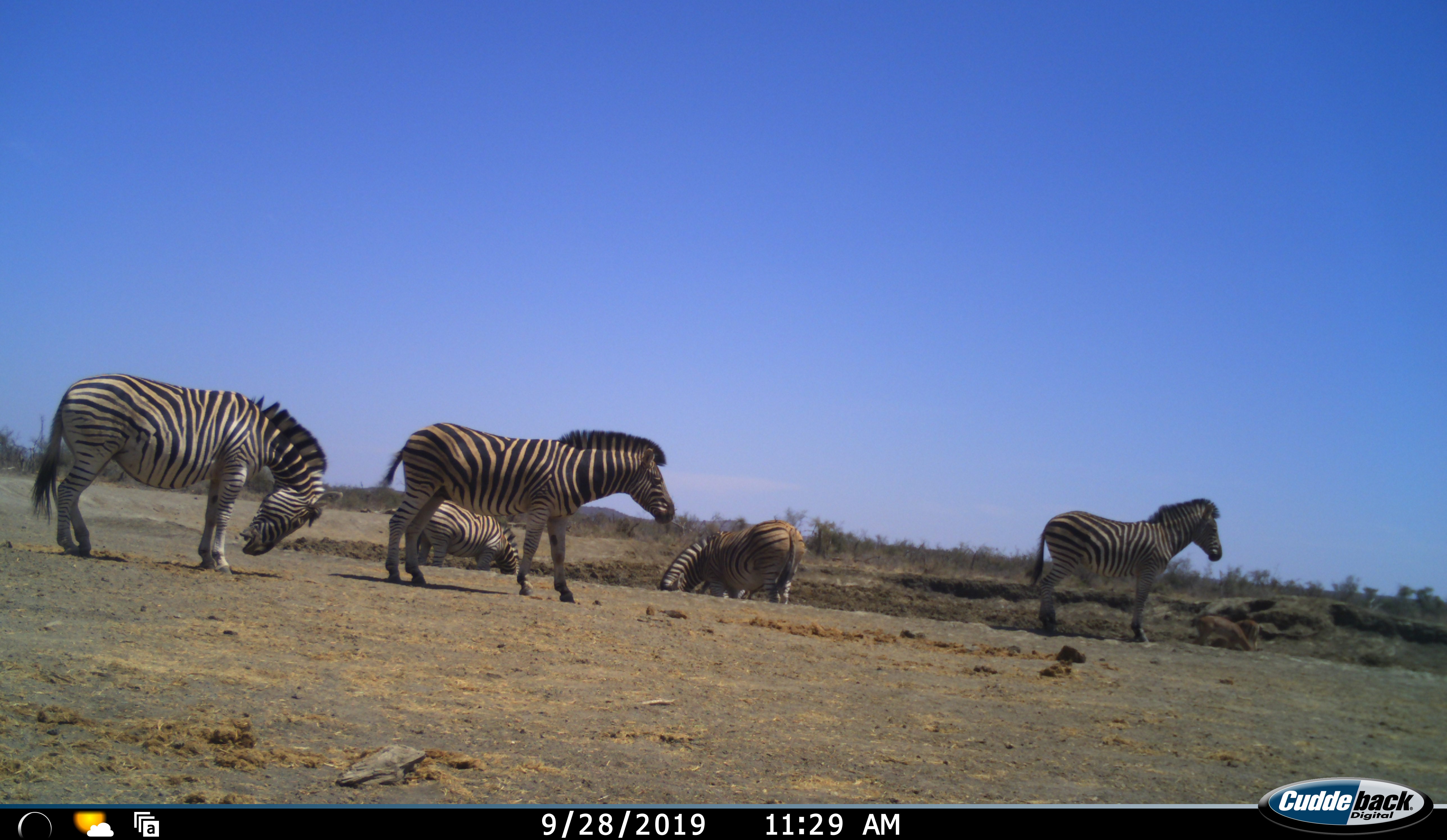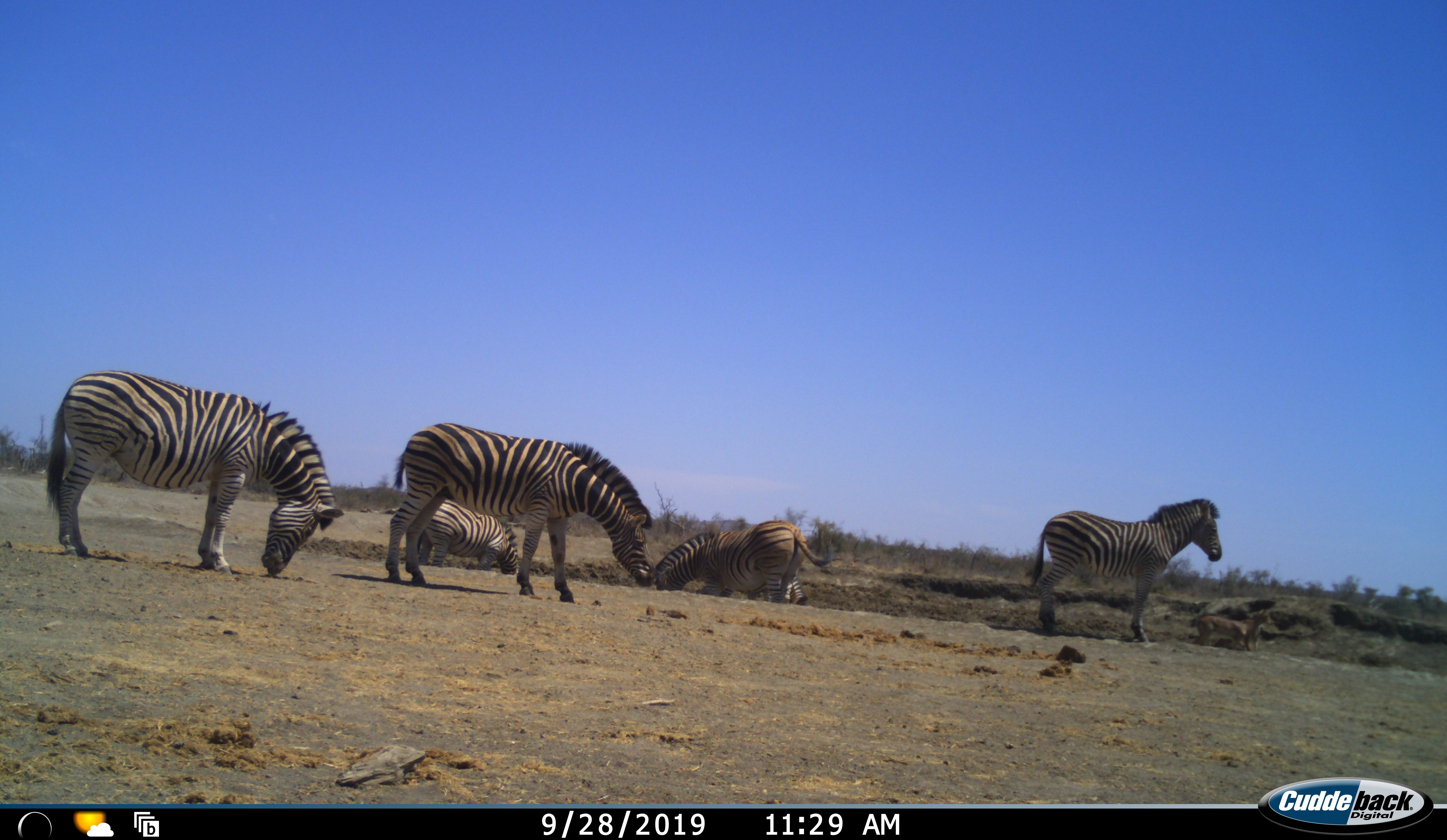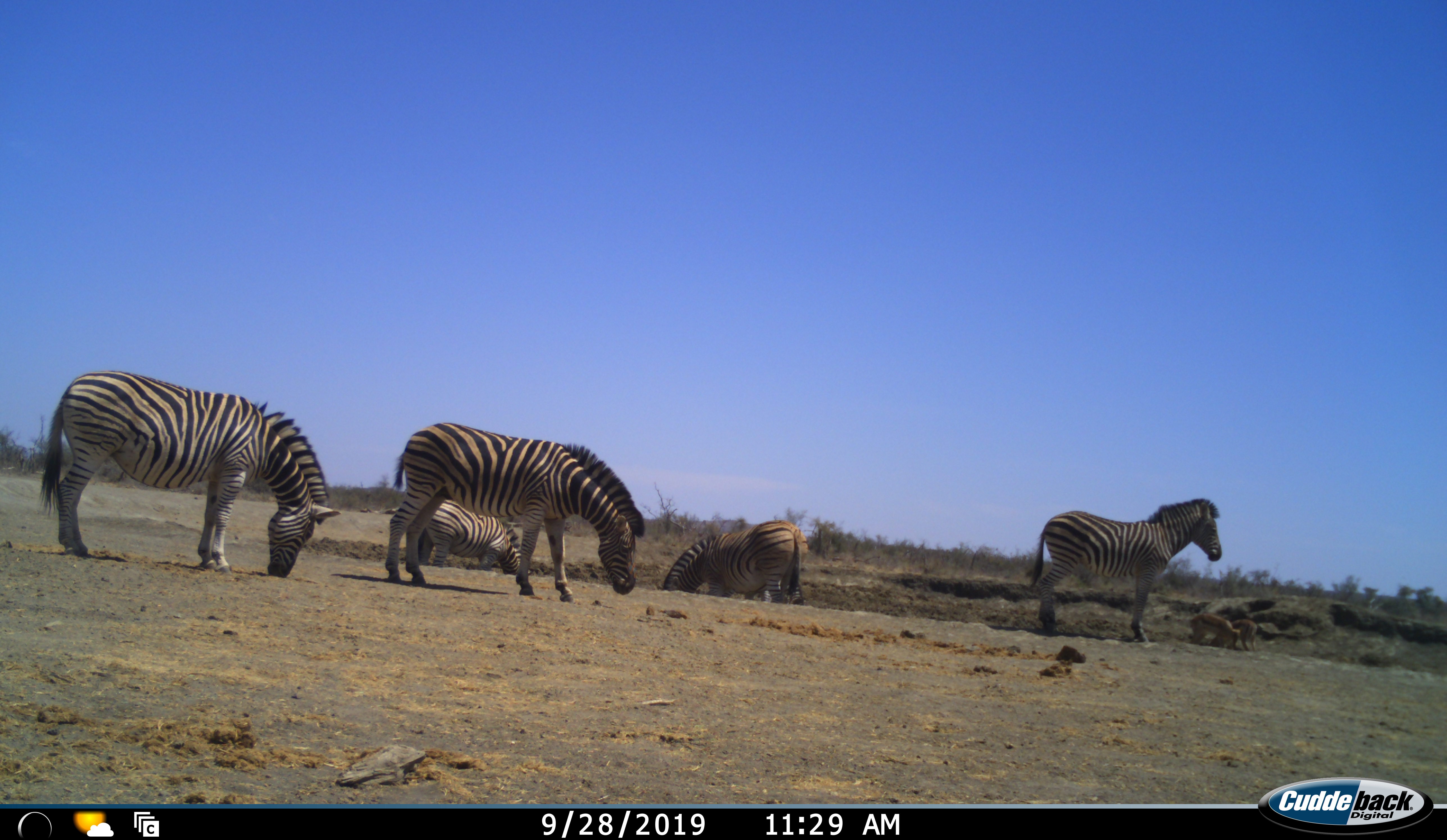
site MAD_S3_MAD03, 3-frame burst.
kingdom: Animalia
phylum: Chordata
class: Mammalia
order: Perissodactyla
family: Equidae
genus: Equus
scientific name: Equus quagga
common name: plains zebra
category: zebraplains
Zebraplains (plains zebra) (Equus quagga), count 5. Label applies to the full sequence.